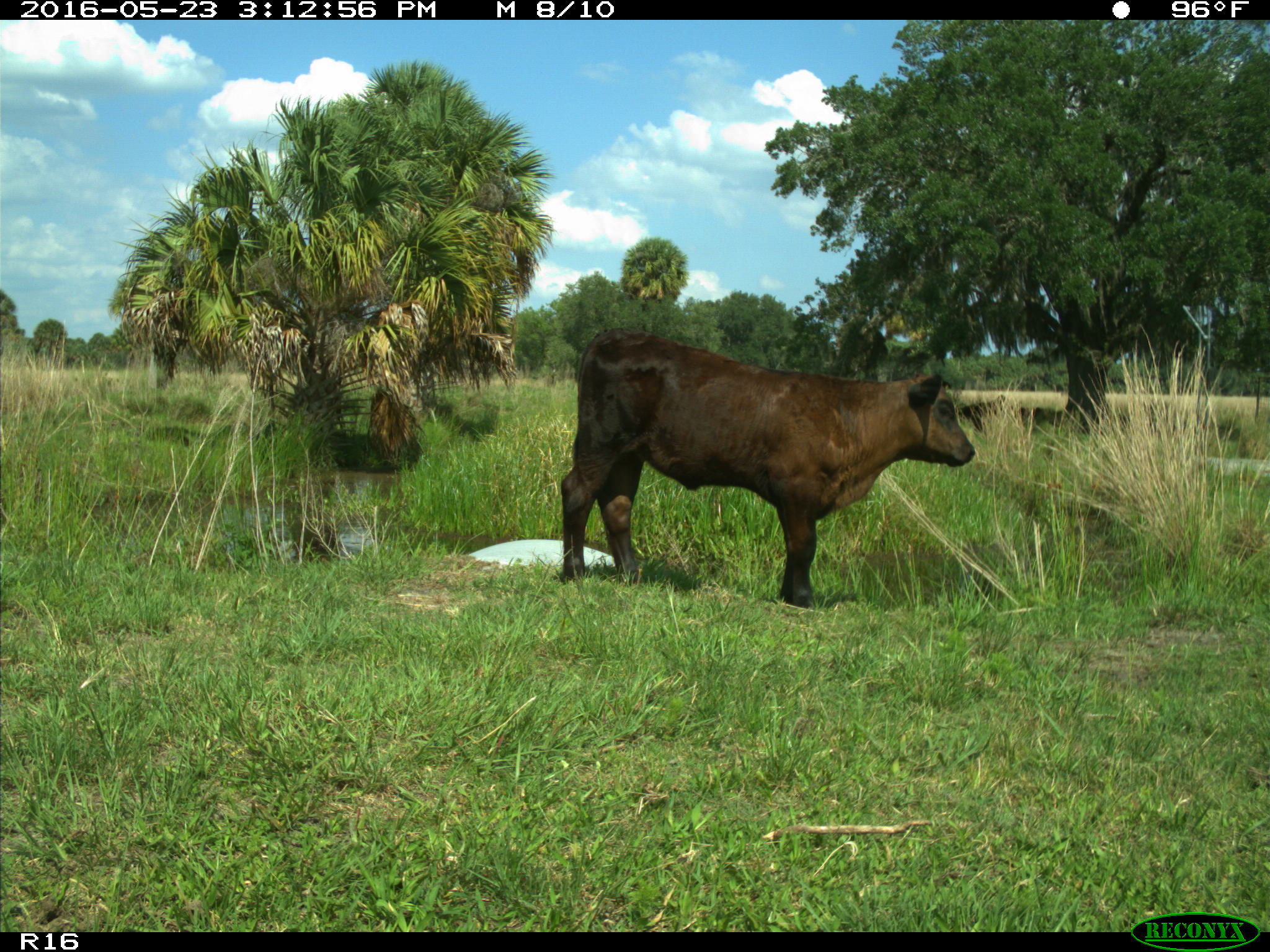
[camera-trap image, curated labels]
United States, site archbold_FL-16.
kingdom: Animalia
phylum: Chordata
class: Mammalia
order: Artiodactyla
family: Bovidae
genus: Bos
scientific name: Bos taurus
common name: domestic cow